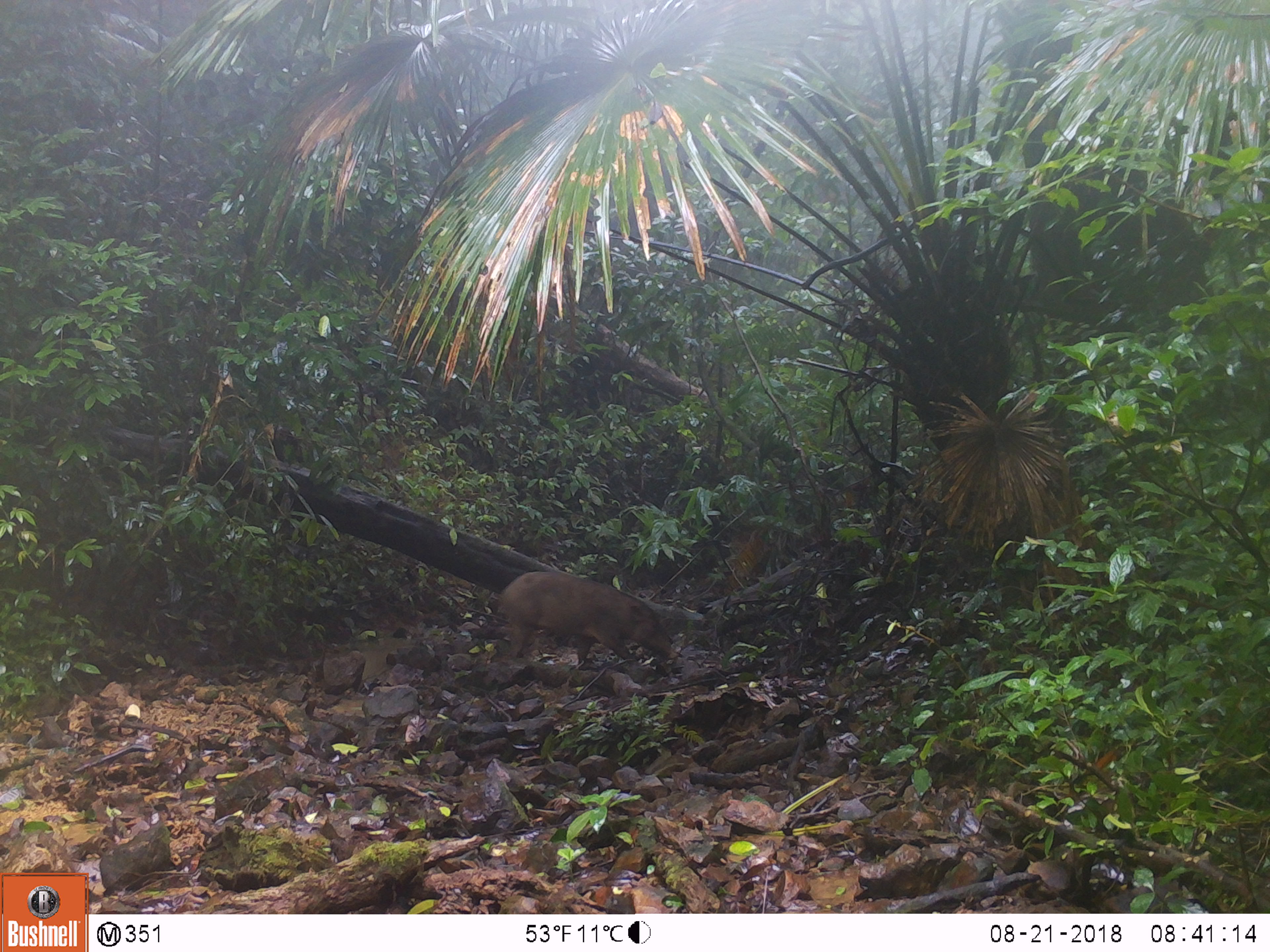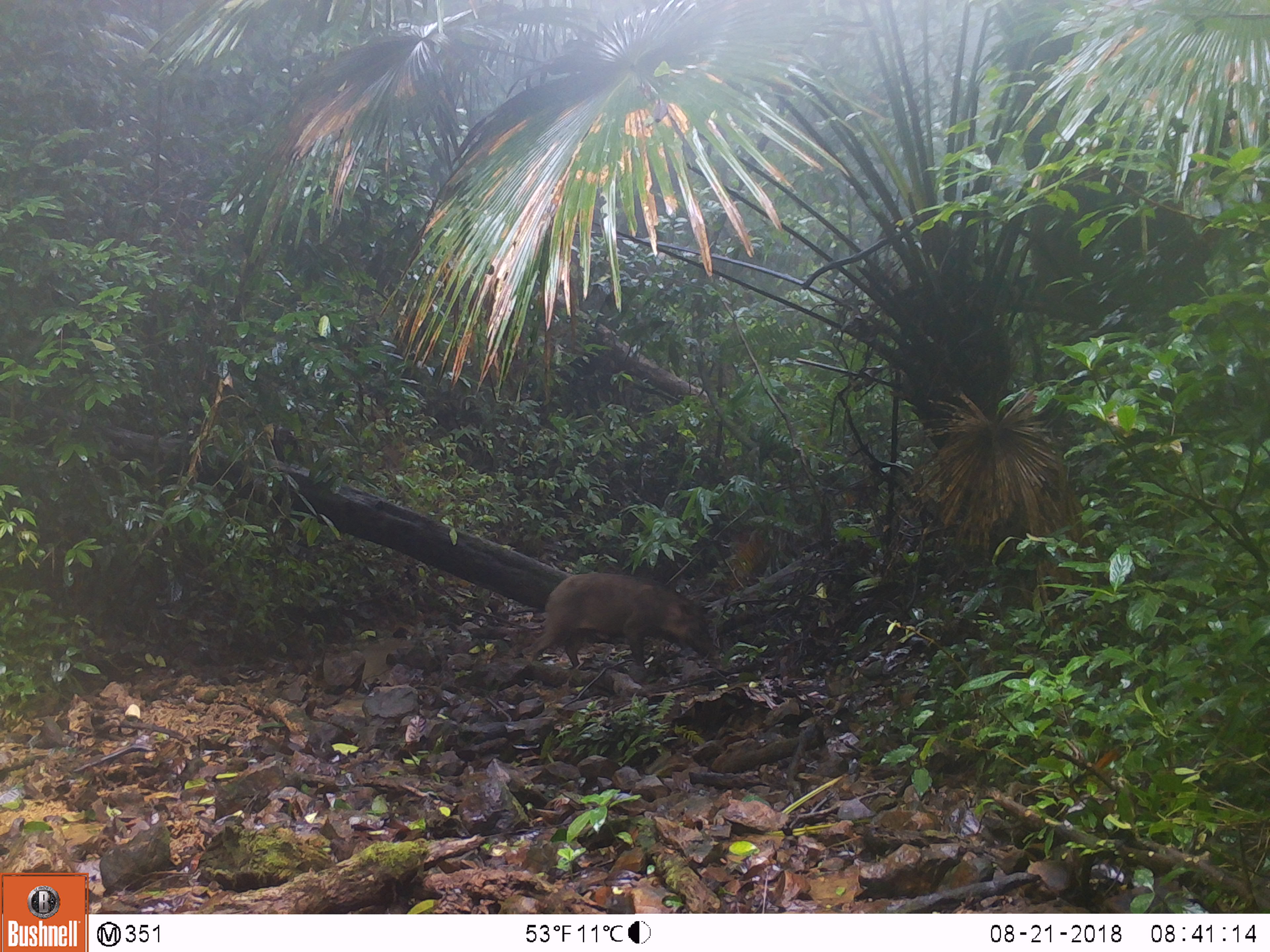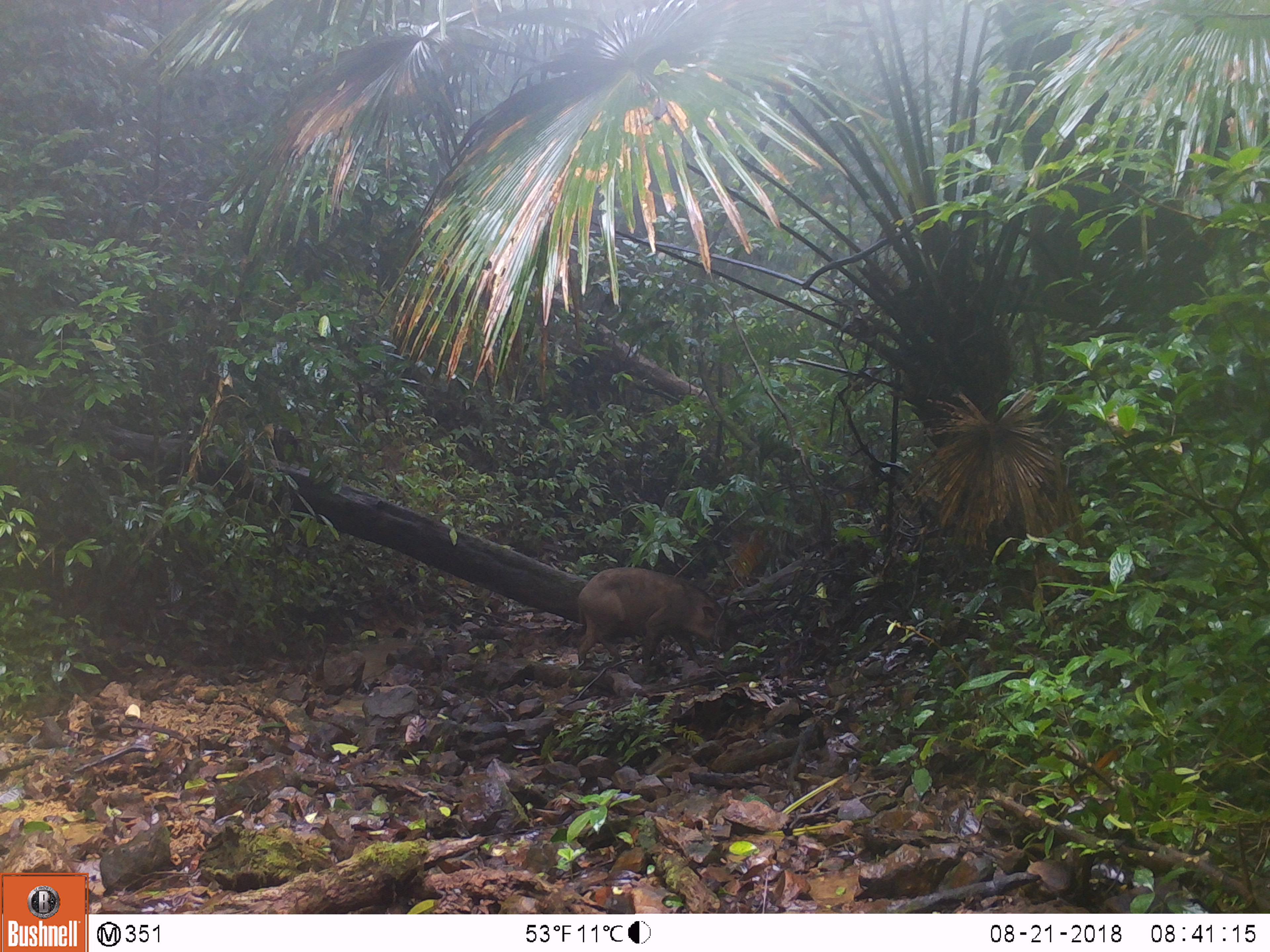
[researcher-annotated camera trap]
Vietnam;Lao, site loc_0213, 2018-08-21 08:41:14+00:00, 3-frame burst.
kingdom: Animalia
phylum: Chordata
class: Mammalia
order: Artiodactyla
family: Suidae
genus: Sus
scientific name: Sus scrofa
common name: eurasian wild pig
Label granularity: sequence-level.